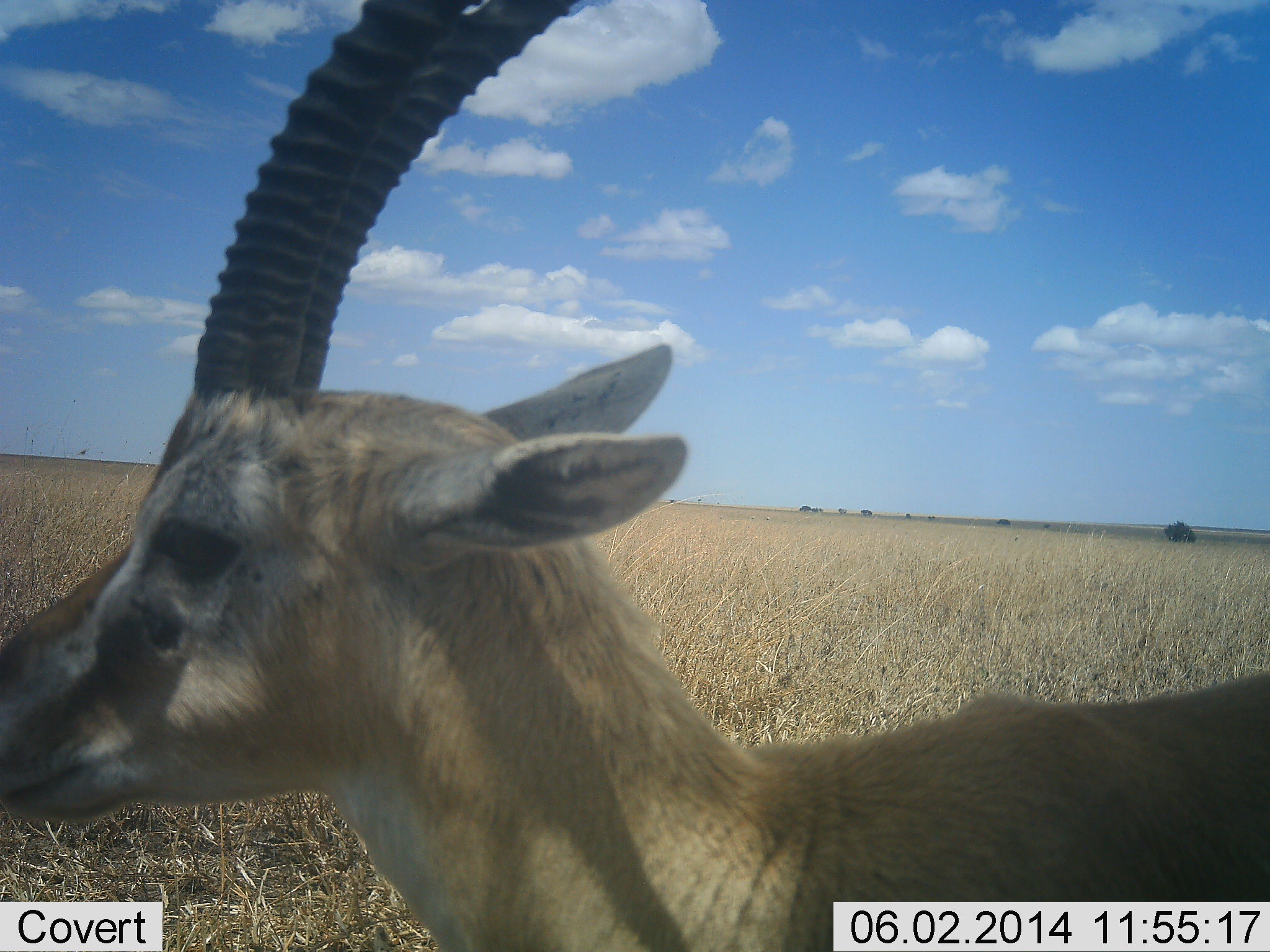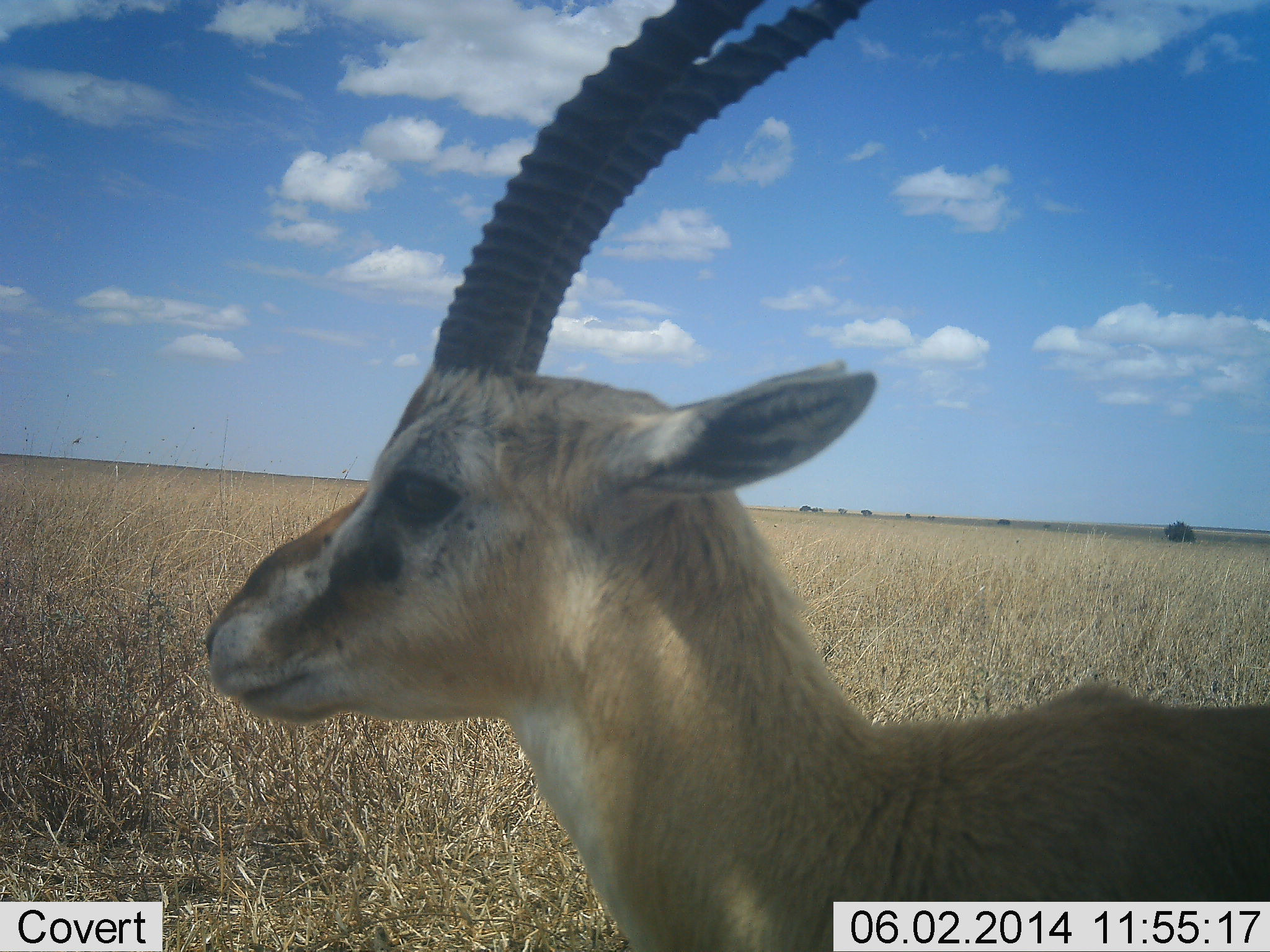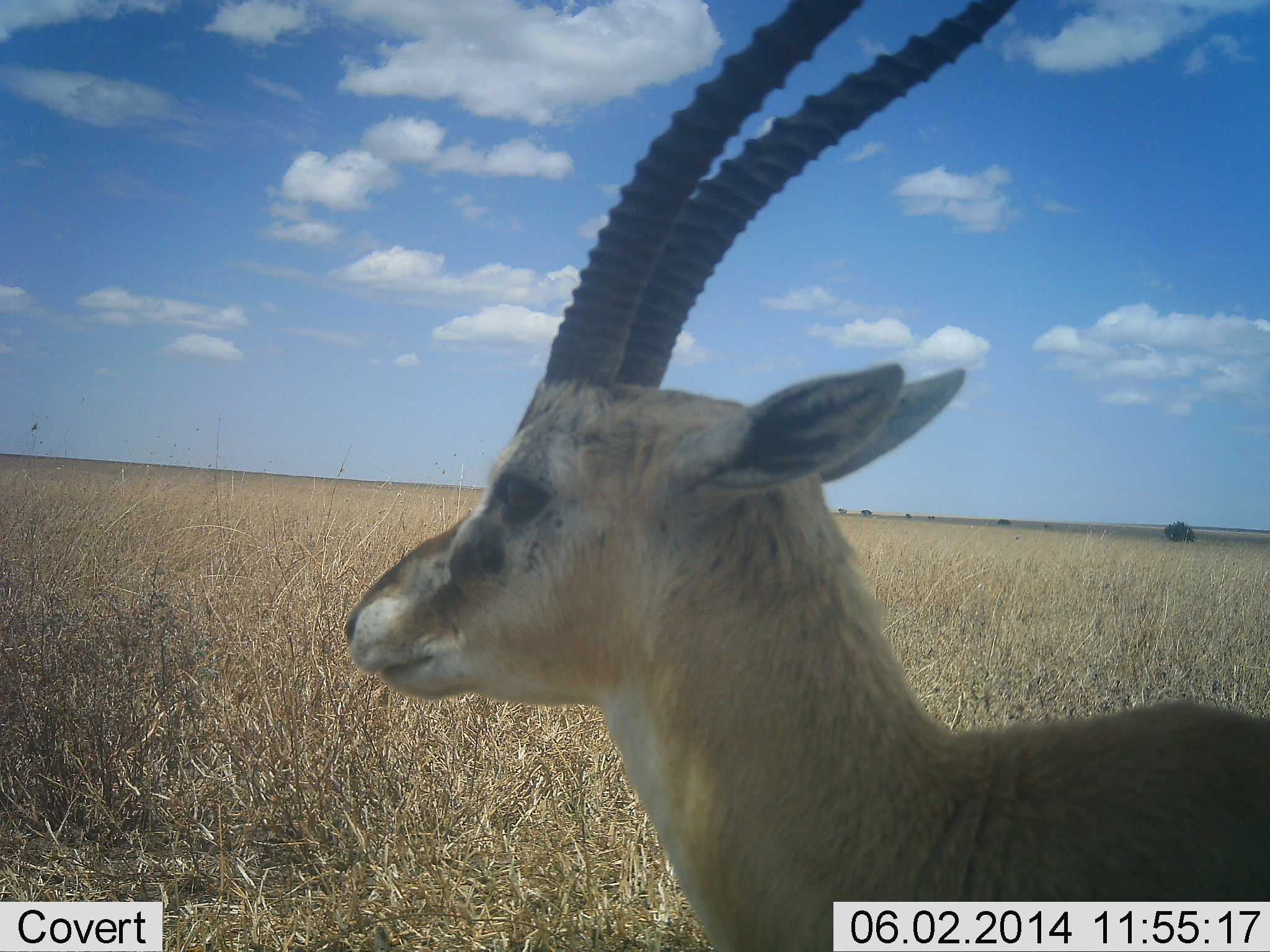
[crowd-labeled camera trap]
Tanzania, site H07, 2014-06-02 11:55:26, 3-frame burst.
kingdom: Animalia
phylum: Chordata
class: Mammalia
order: Artiodactyla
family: Bovidae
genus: Eudorcas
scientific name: Eudorcas thomsonii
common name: thomson's gazelle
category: gazellethomsons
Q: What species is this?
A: Gazellethomsons (thomson's gazelle) (Eudorcas thomsonii).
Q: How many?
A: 1.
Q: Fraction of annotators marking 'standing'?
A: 60%.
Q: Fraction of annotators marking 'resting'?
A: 0%.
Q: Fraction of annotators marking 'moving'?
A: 40%.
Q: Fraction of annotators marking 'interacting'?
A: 0%.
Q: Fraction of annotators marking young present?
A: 0%.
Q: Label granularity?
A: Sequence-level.